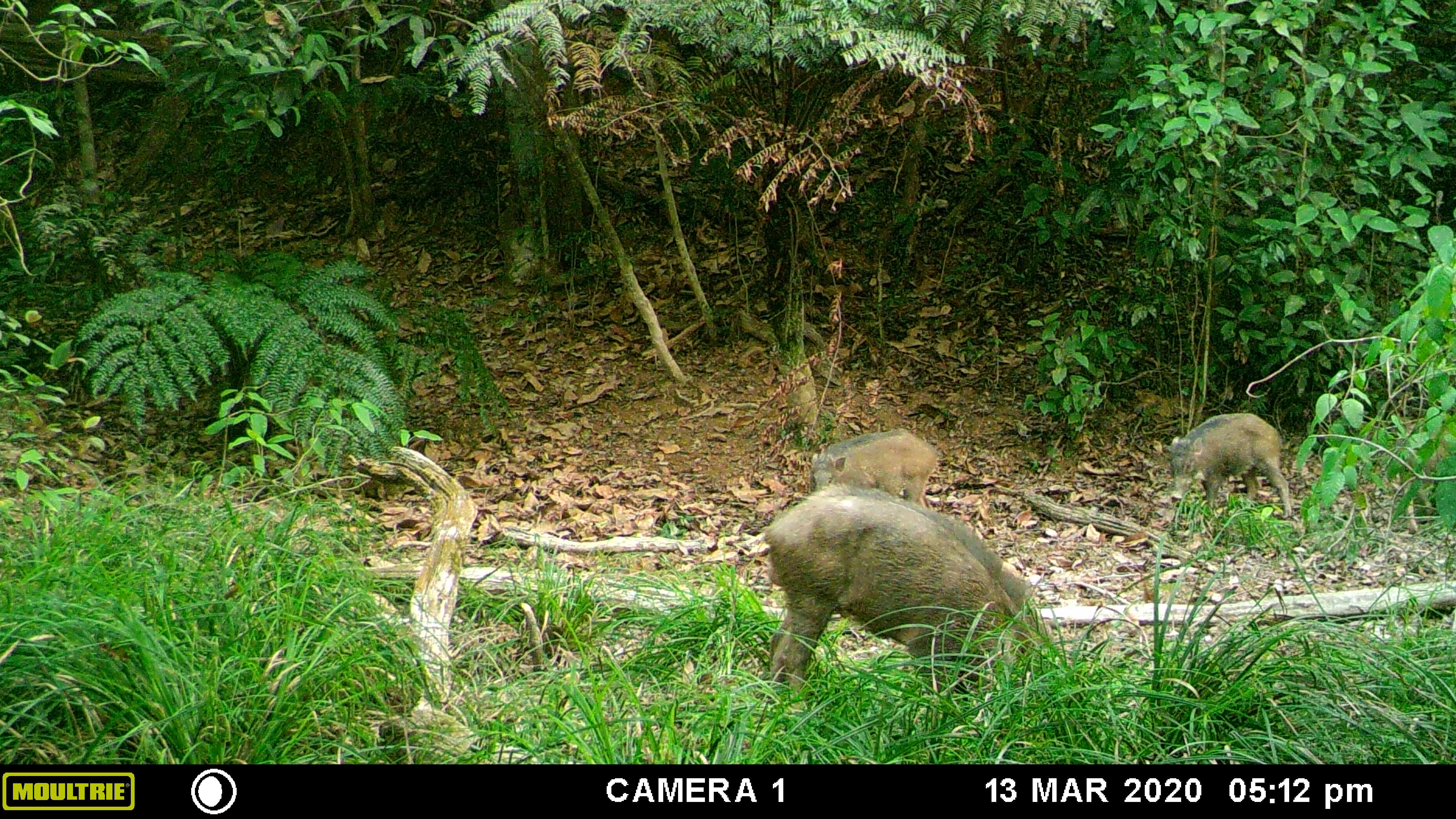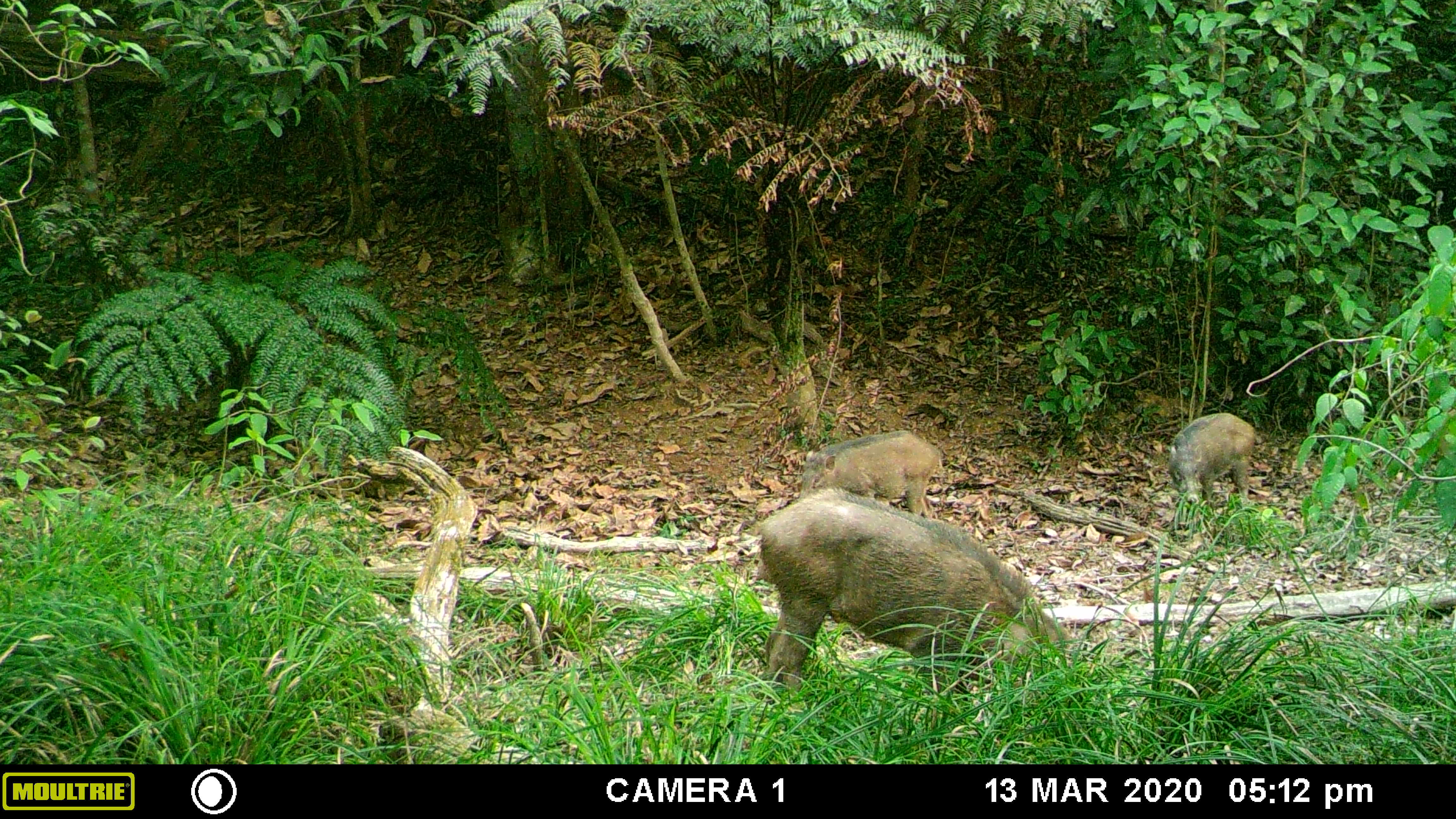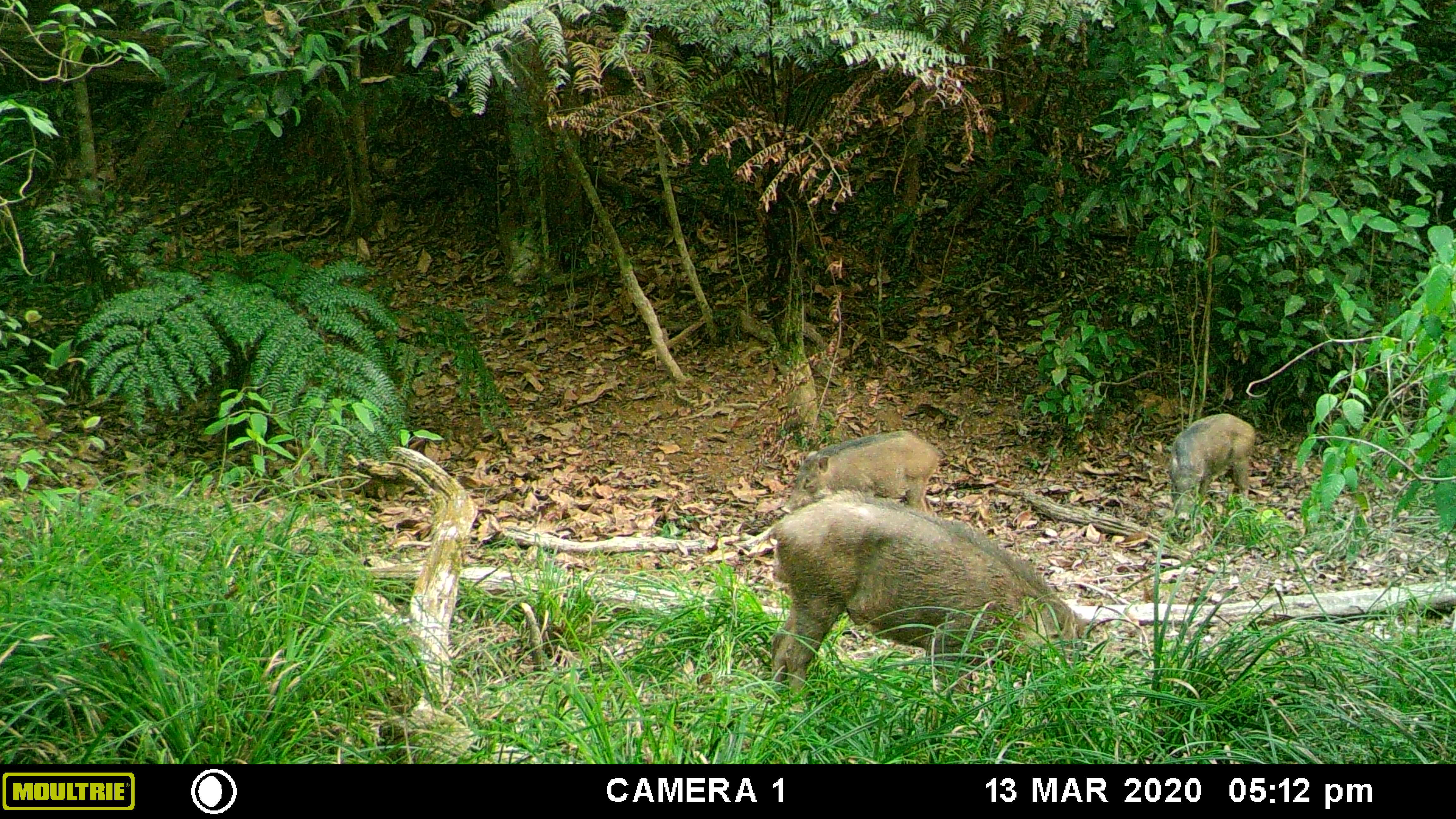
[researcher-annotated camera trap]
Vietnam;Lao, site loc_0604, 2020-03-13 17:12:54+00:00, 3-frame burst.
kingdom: Animalia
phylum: Chordata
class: Mammalia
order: Artiodactyla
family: Suidae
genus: Sus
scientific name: Sus scrofa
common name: eurasian wild pig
Eurasian wild pig (Sus scrofa). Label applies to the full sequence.